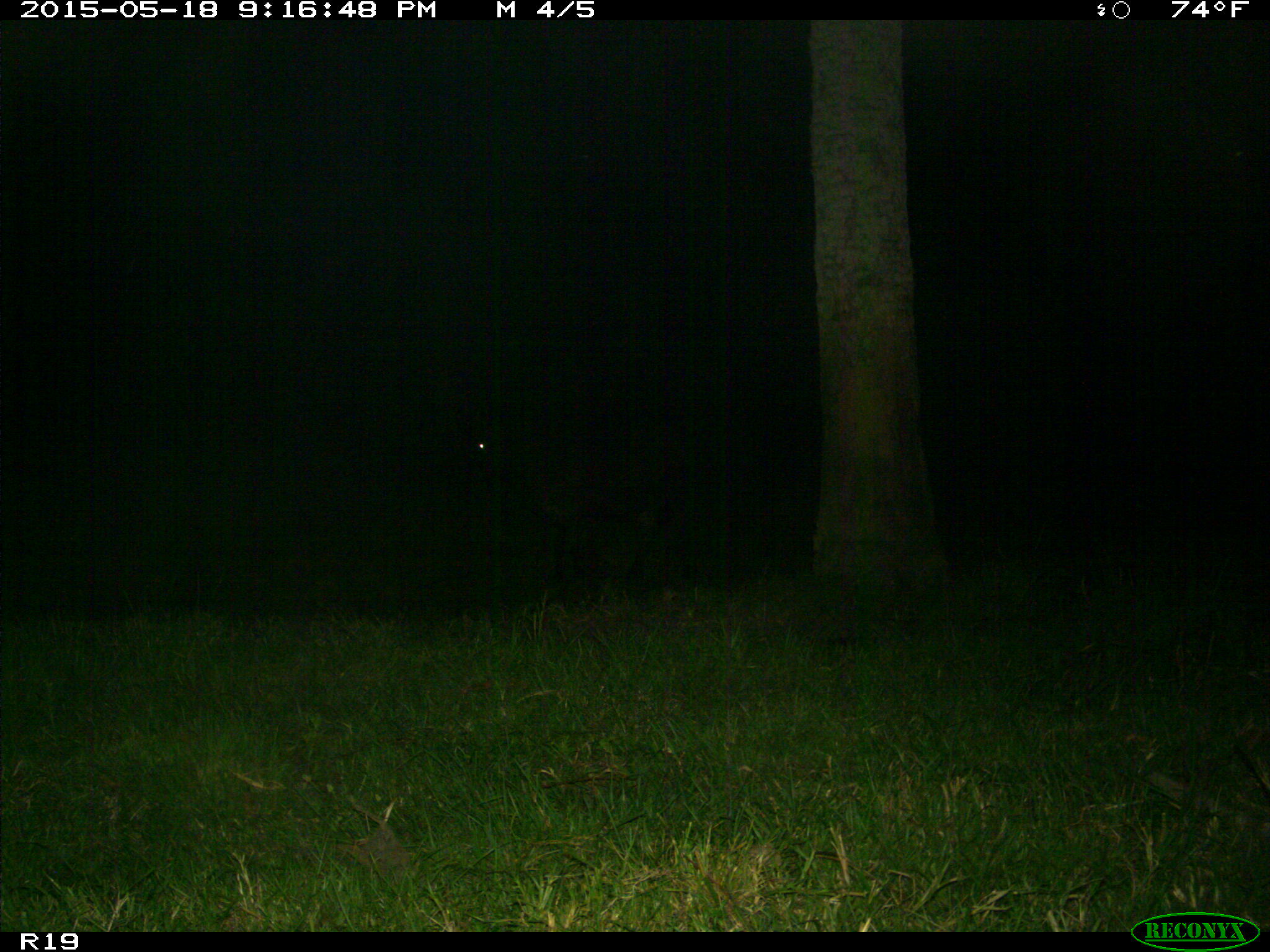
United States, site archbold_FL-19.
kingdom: Animalia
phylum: Chordata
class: Mammalia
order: Artiodactyla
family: Bovidae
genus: Bos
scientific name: Bos taurus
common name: domestic cow